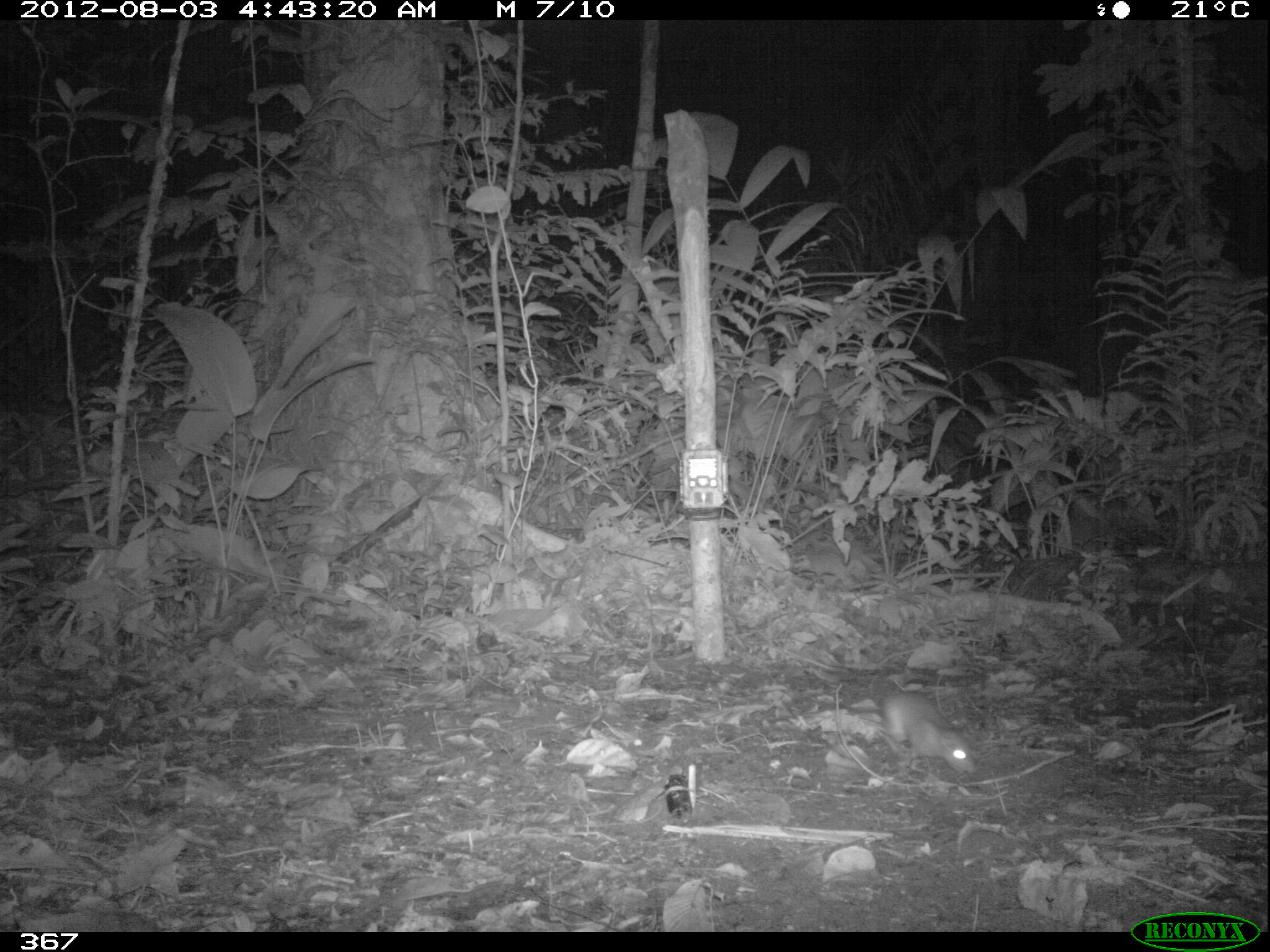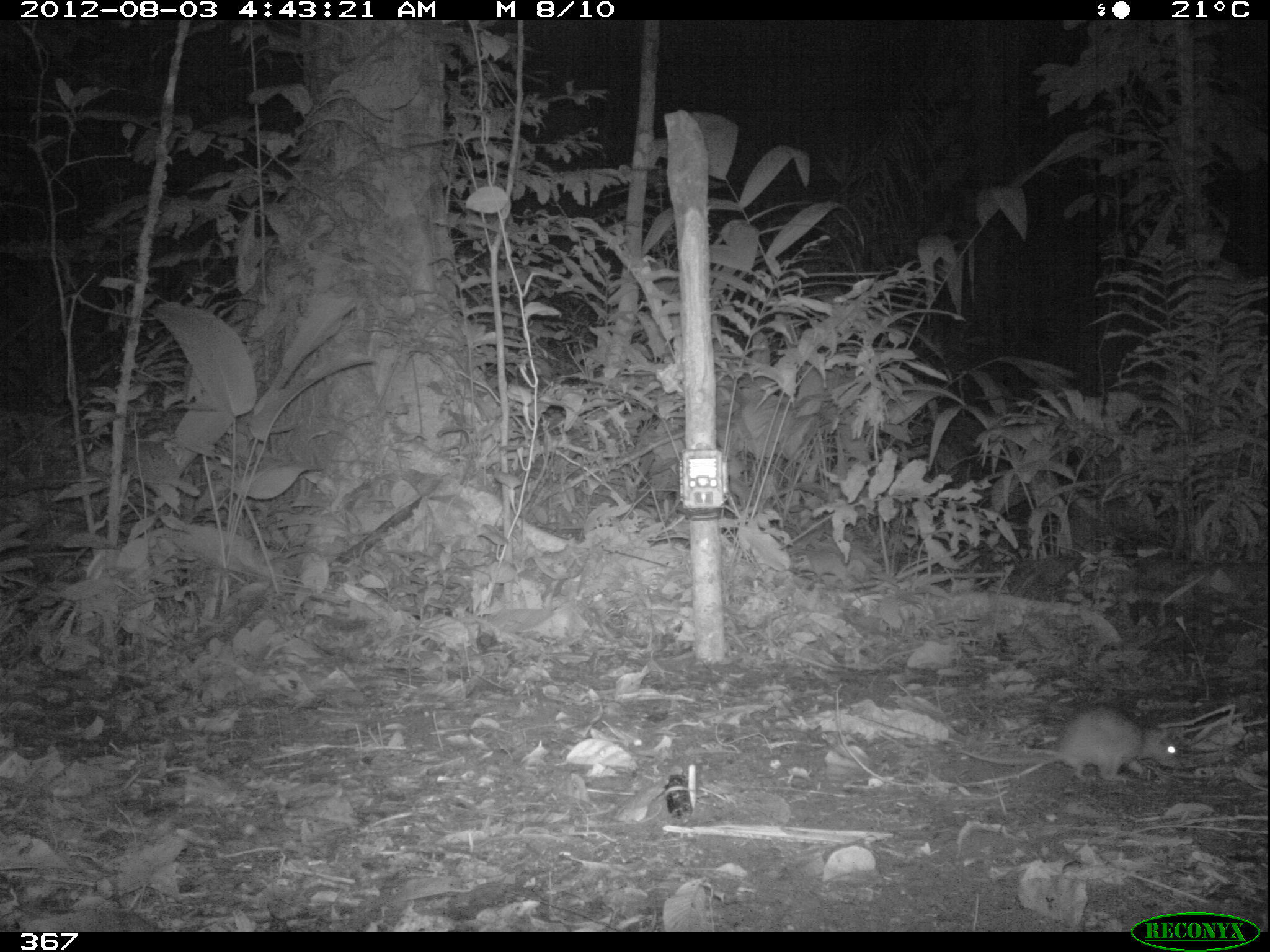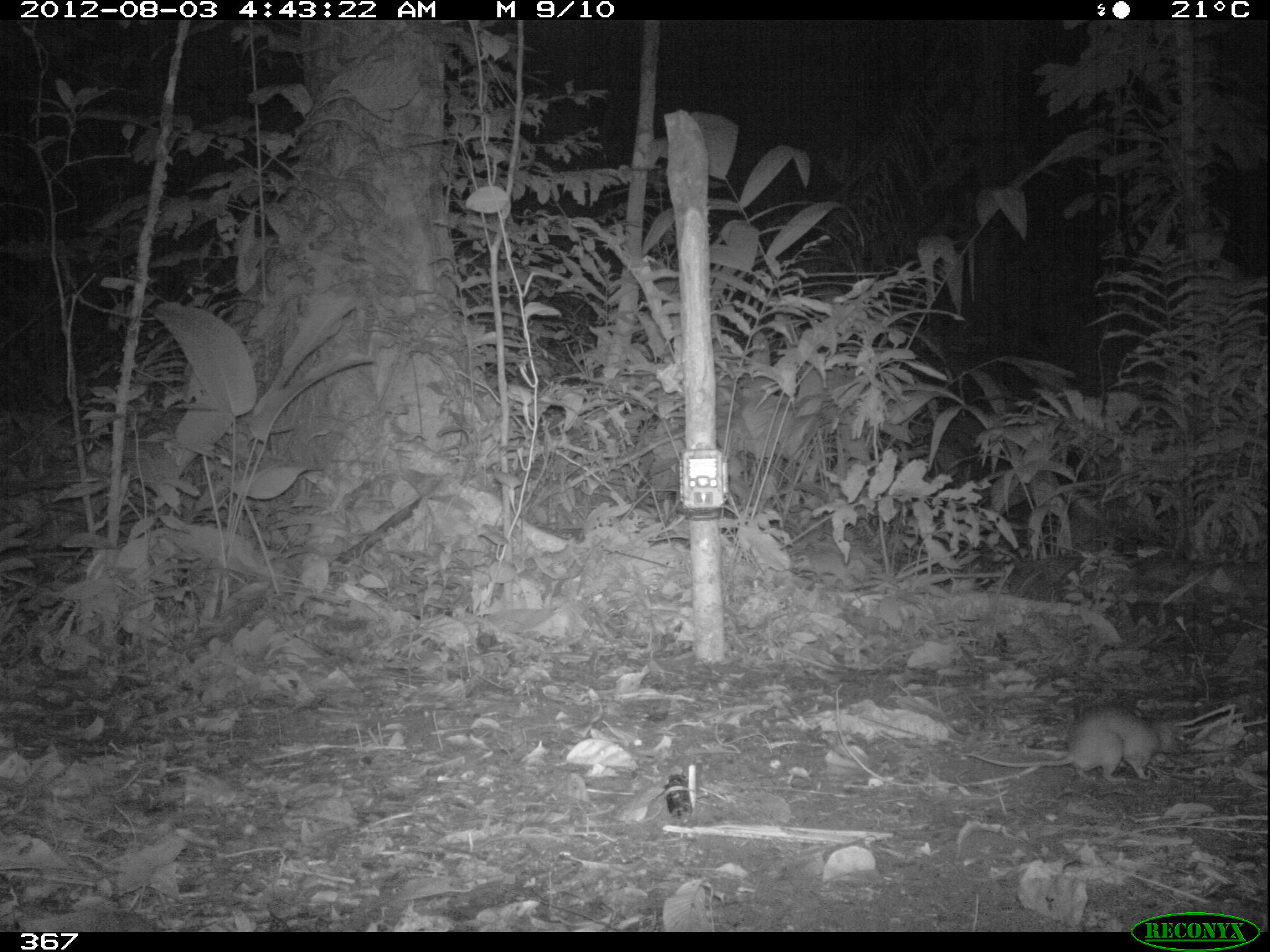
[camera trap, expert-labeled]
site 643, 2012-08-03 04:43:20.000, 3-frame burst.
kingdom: Animalia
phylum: Chordata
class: Mammalia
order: Rodentia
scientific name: Rodentia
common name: rodents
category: unknown rodent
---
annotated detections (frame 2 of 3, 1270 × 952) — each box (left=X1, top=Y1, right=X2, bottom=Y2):
unknown rodent: (left=953, top=704, right=1188, bottom=787)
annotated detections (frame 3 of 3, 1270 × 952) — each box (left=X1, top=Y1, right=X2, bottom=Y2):
unknown rodent: (left=965, top=703, right=1183, bottom=784)